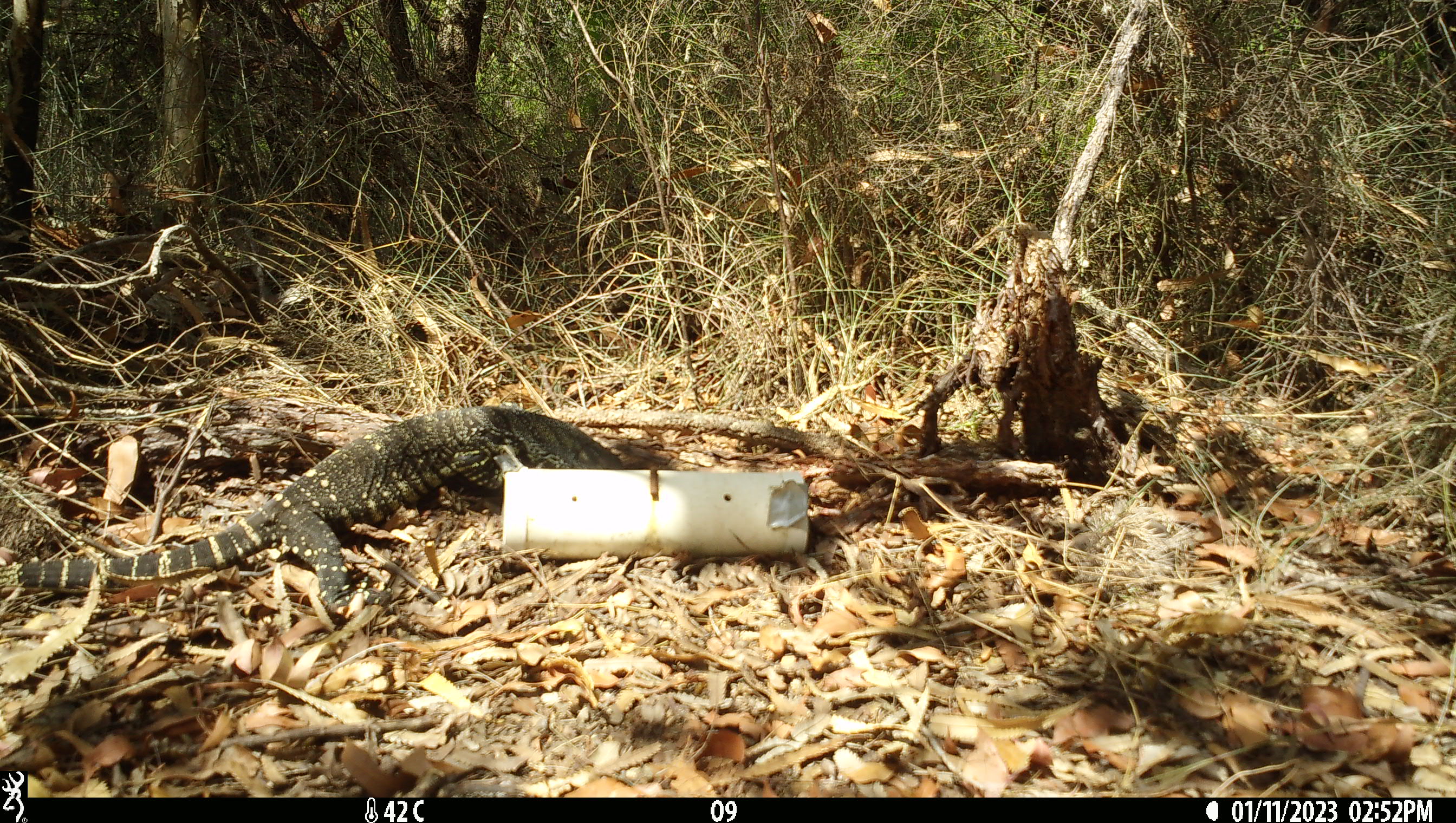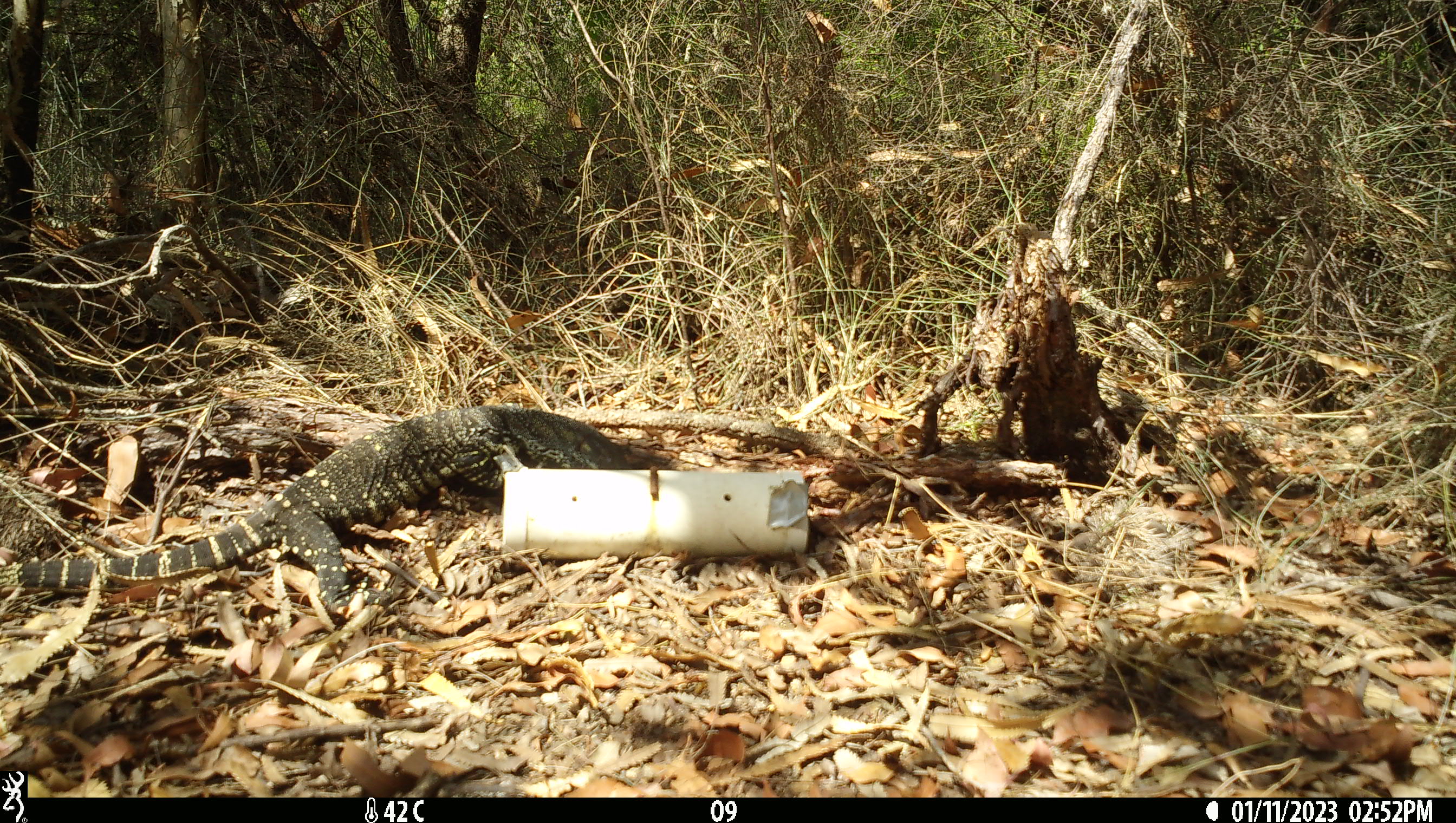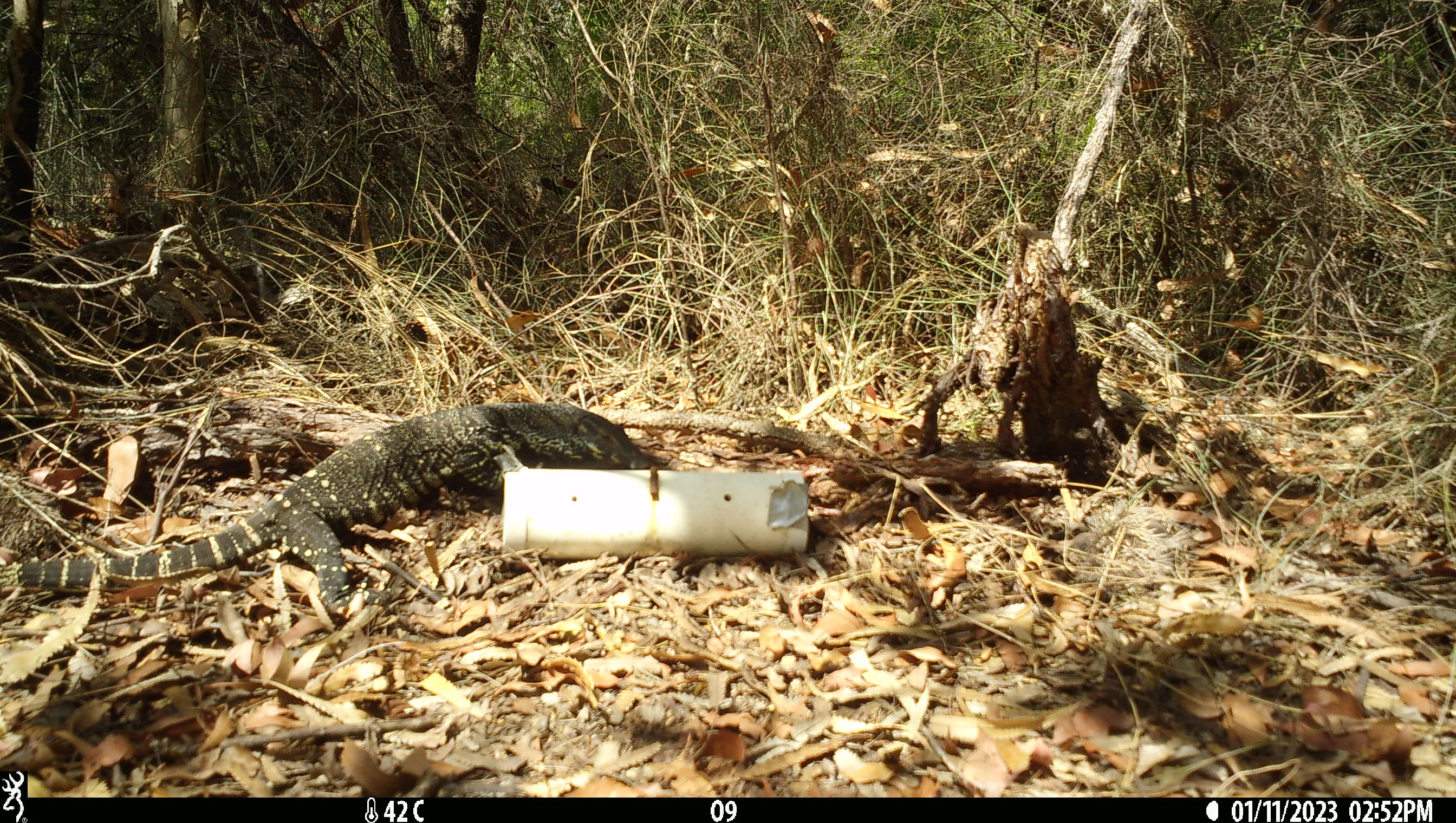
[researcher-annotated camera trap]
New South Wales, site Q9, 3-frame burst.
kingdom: Animalia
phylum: Chordata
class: Reptilia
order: Squamata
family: Varanidae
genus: Varanus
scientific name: Varanus varius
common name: lace monitor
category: goanna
Goanna (lace monitor) (Varanus varius).